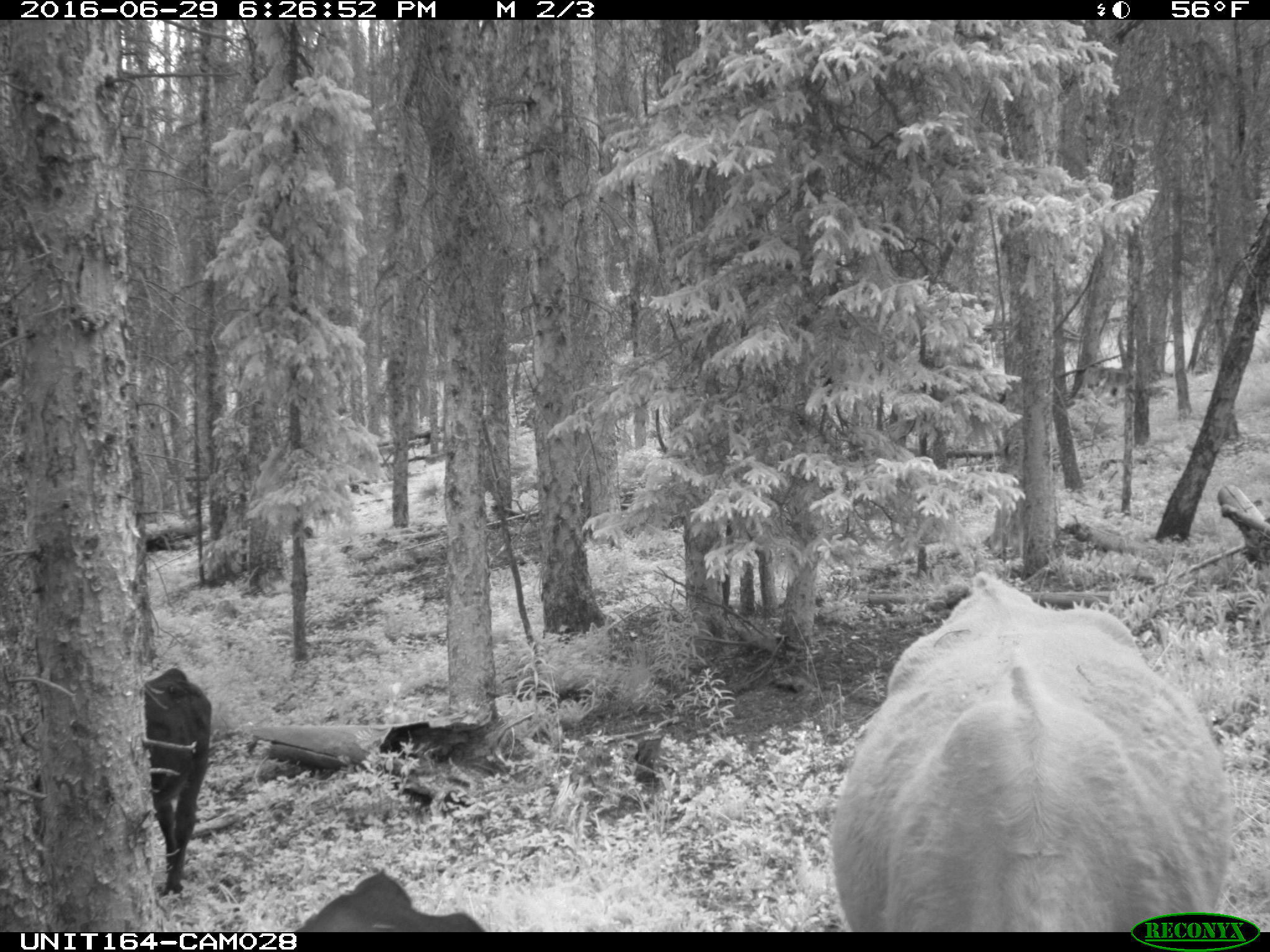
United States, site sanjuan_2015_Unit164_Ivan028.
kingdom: Animalia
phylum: Chordata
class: Mammalia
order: Artiodactyla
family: Bovidae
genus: Bos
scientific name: Bos taurus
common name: domestic cow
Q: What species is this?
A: Bos taurus (domestic cow).